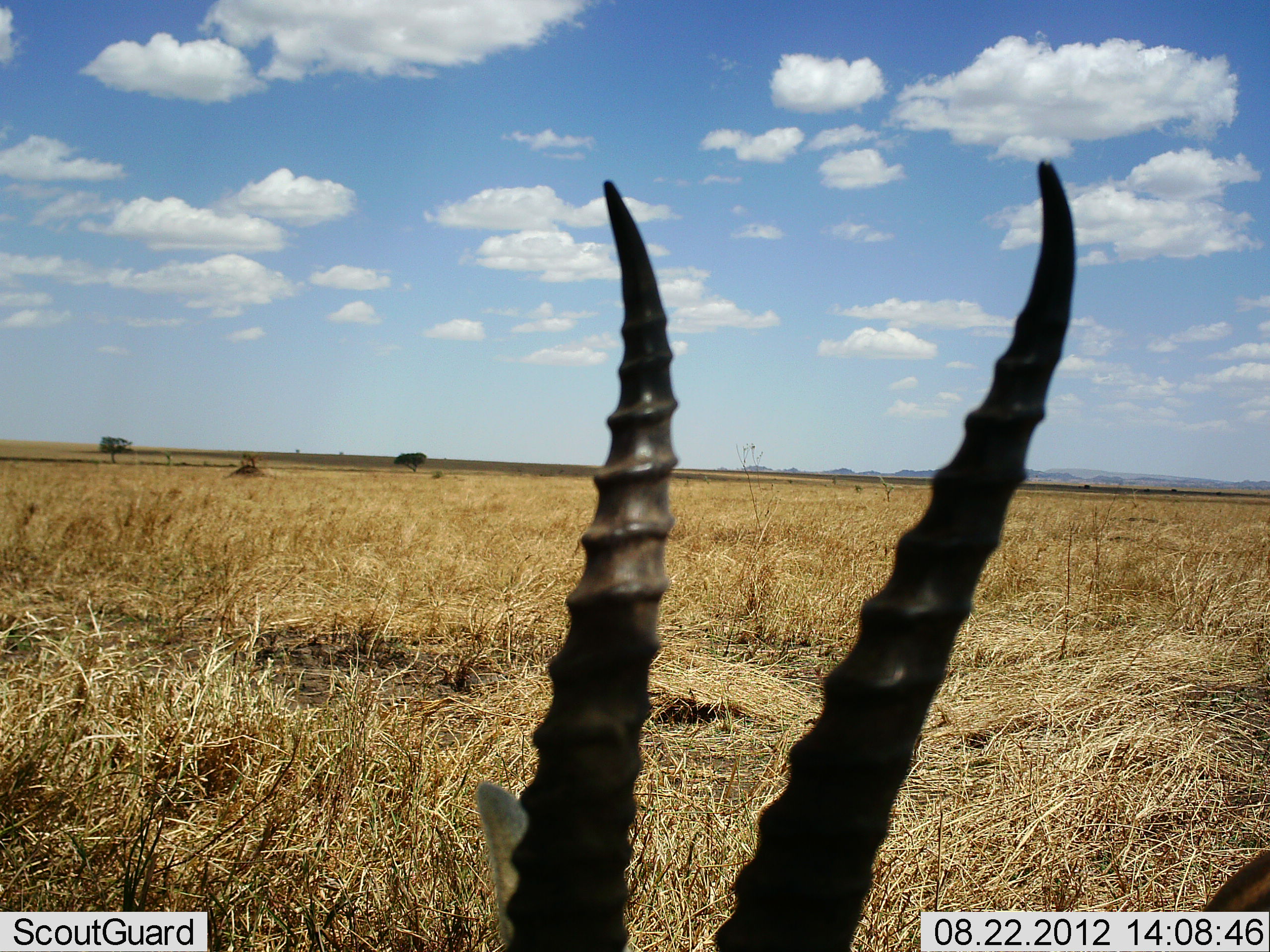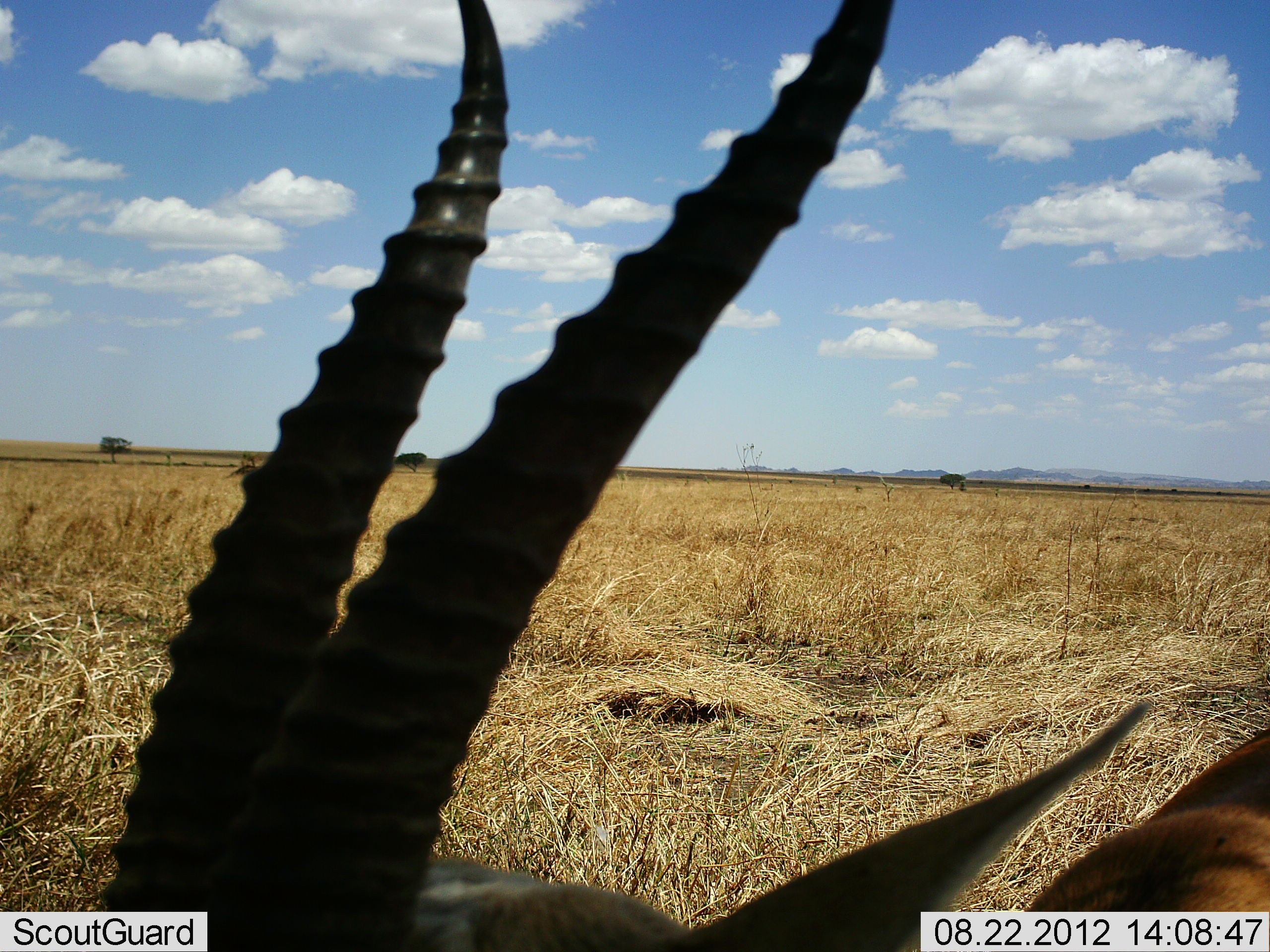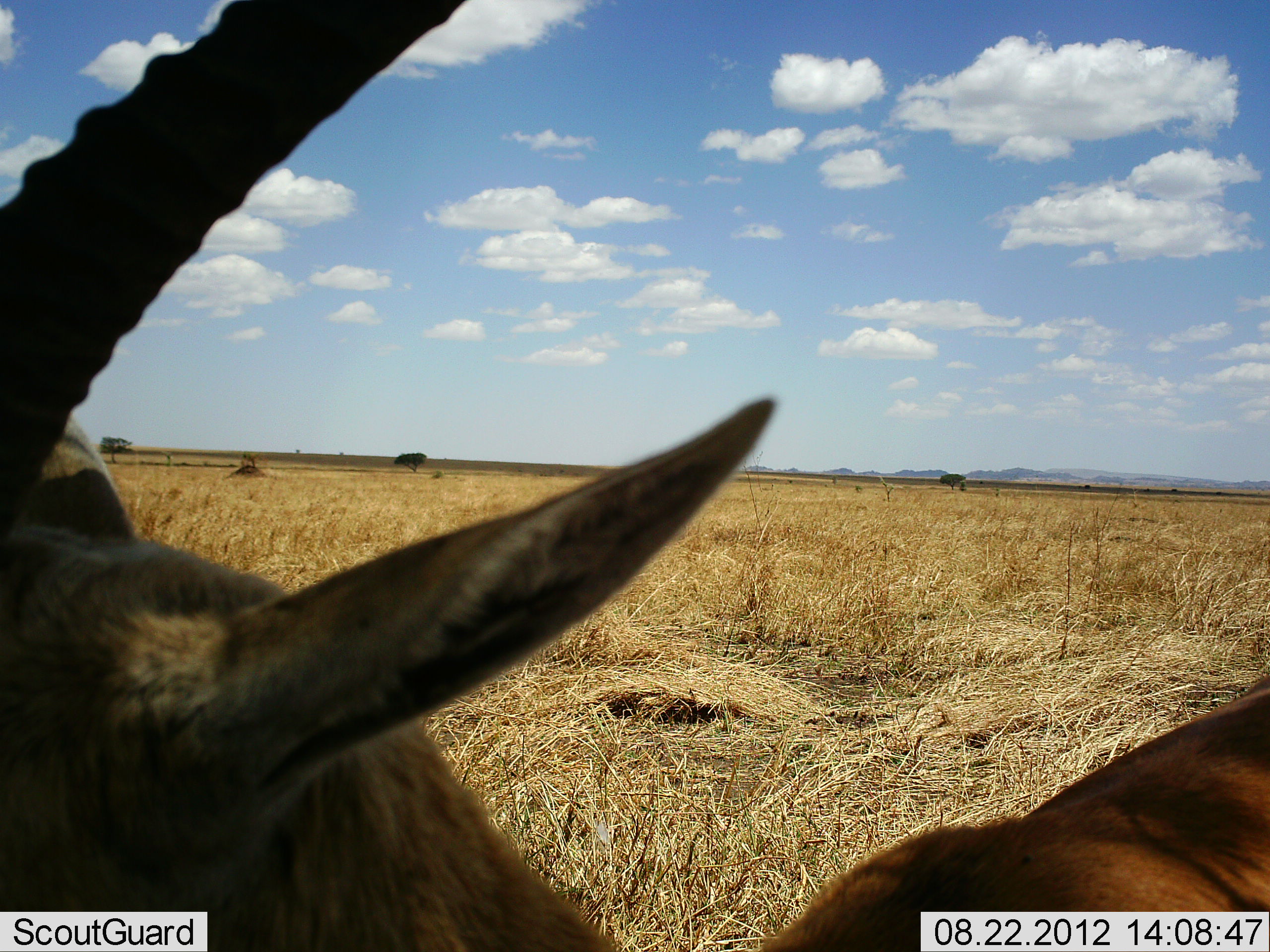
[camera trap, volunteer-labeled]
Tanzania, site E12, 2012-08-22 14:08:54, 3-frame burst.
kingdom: Animalia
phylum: Chordata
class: Mammalia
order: Artiodactyla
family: Bovidae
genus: Eudorcas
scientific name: Eudorcas thomsonii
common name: thomson's gazelle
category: gazellethomsons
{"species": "gazellethomsons (thomson's gazelle) (Eudorcas thomsonii)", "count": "1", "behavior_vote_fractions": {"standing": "70%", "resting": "0%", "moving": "30%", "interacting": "0%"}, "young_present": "0%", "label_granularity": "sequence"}